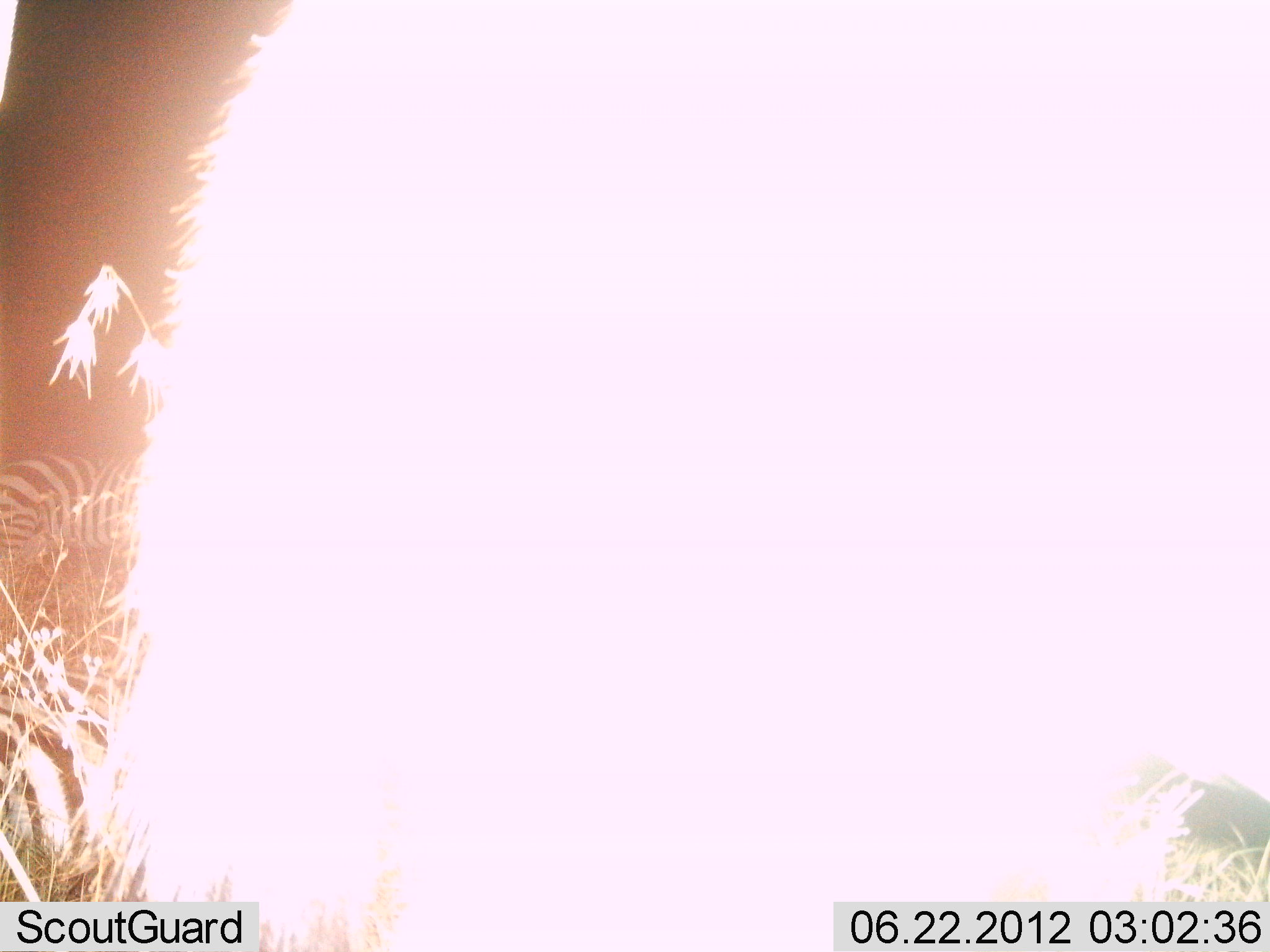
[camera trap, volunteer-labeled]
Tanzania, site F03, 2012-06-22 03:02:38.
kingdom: Animalia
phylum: Chordata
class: Mammalia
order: Perissodactyla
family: Equidae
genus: Equus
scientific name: Equus quagga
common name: plains zebra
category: zebra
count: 2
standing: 90%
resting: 20%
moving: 0%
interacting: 0%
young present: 0%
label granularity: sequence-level